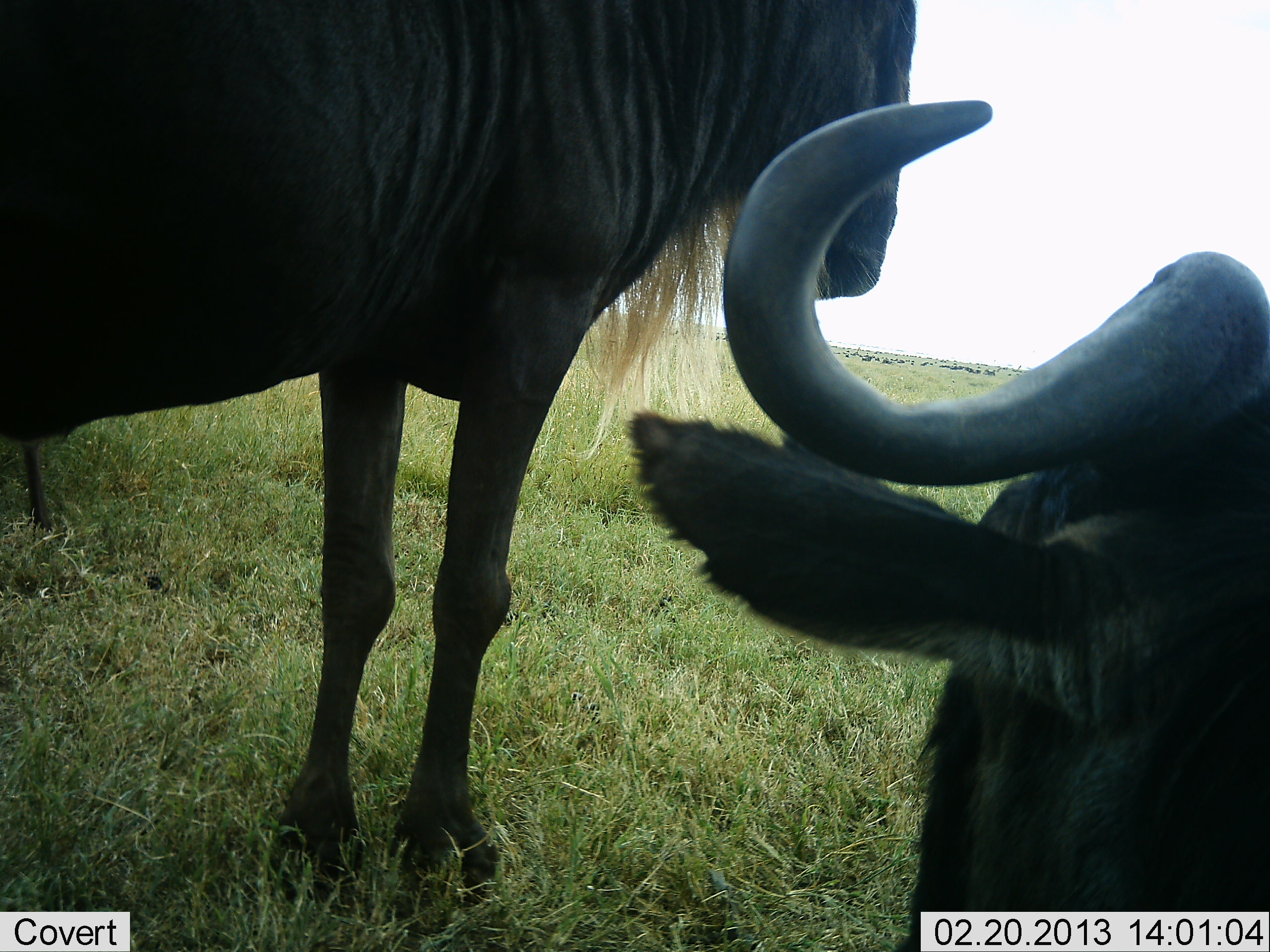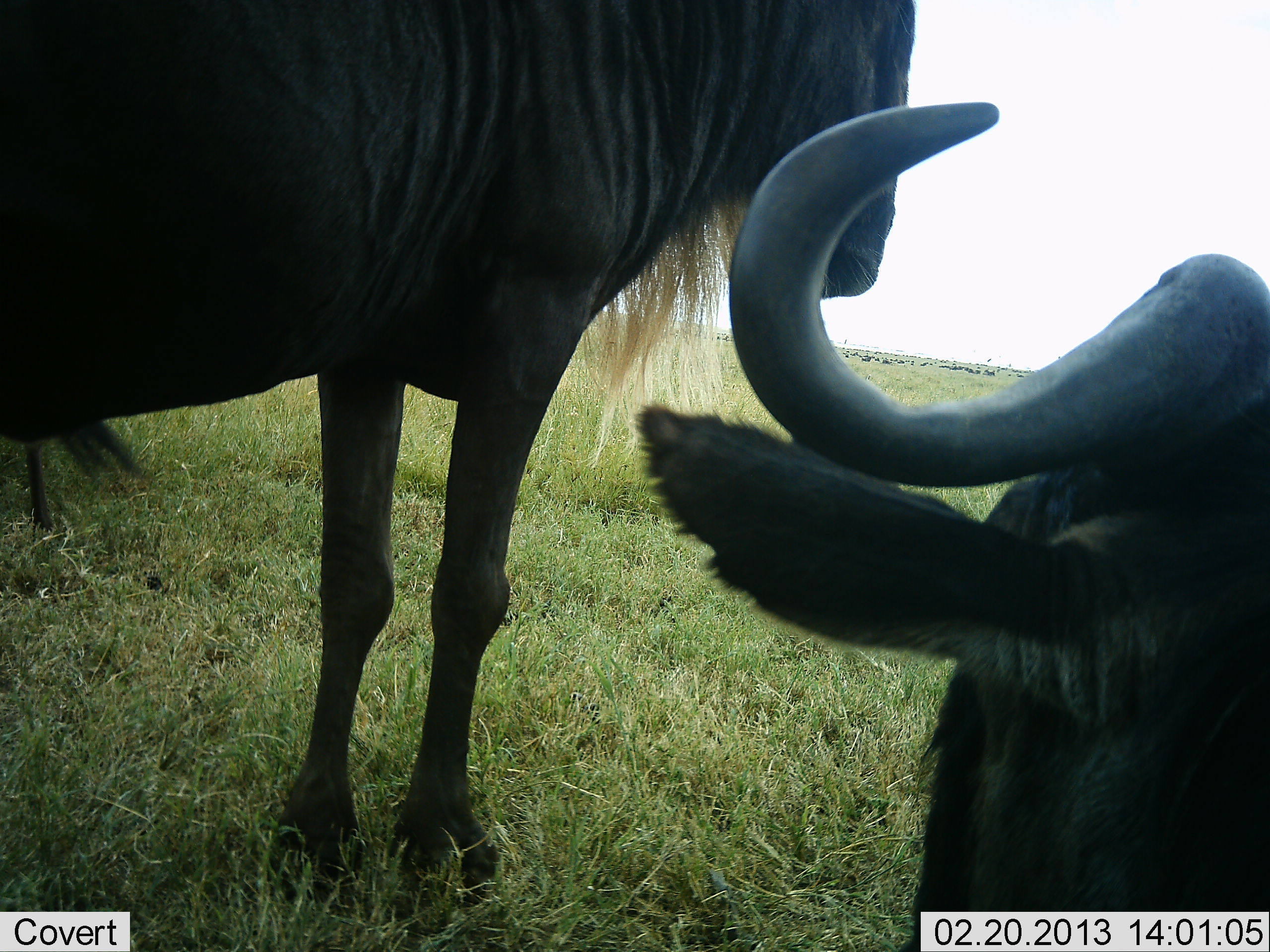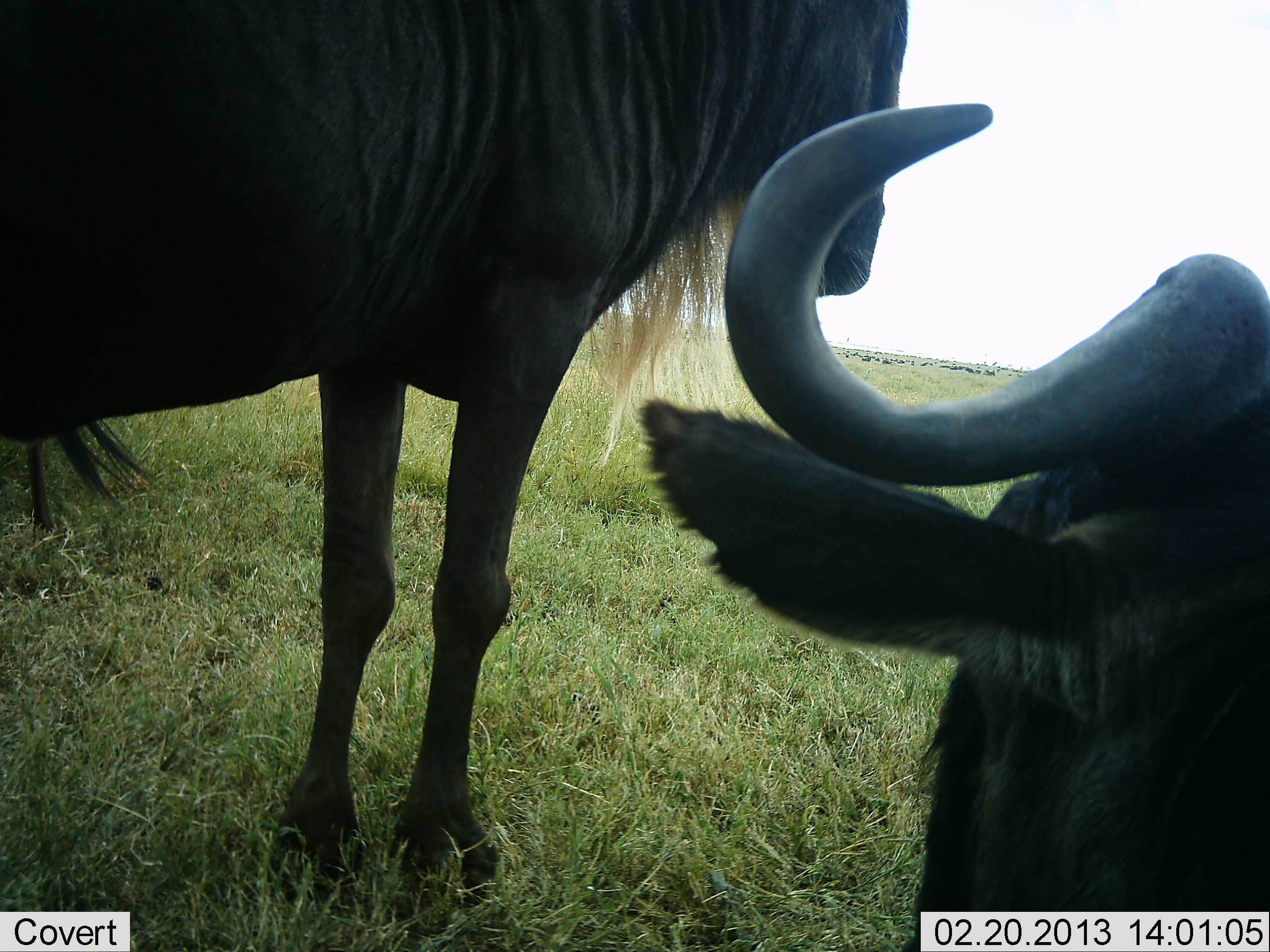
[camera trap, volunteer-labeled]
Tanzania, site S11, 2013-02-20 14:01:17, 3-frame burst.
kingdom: Animalia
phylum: Chordata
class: Mammalia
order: Artiodactyla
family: Bovidae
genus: Connochaetes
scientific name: Connochaetes taurinus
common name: blue wildebeest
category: wildebeest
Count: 2.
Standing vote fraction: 94%.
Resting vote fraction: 66%.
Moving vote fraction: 3%.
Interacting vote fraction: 0%.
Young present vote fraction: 0%.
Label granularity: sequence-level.